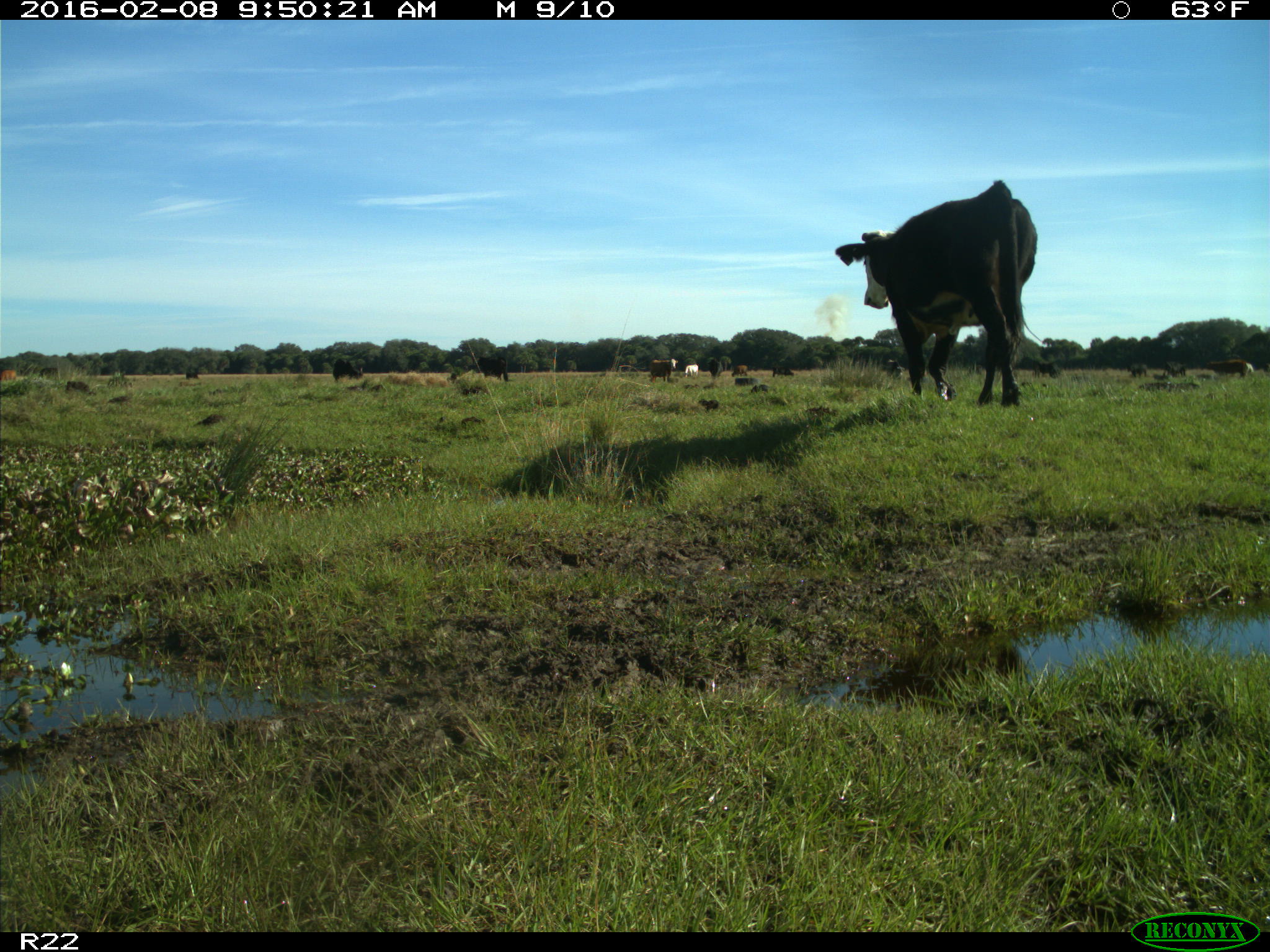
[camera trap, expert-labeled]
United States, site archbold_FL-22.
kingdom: Animalia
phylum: Chordata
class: Mammalia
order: Artiodactyla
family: Bovidae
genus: Bos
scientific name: Bos taurus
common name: domestic cow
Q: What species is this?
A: Bos taurus (domestic cow).